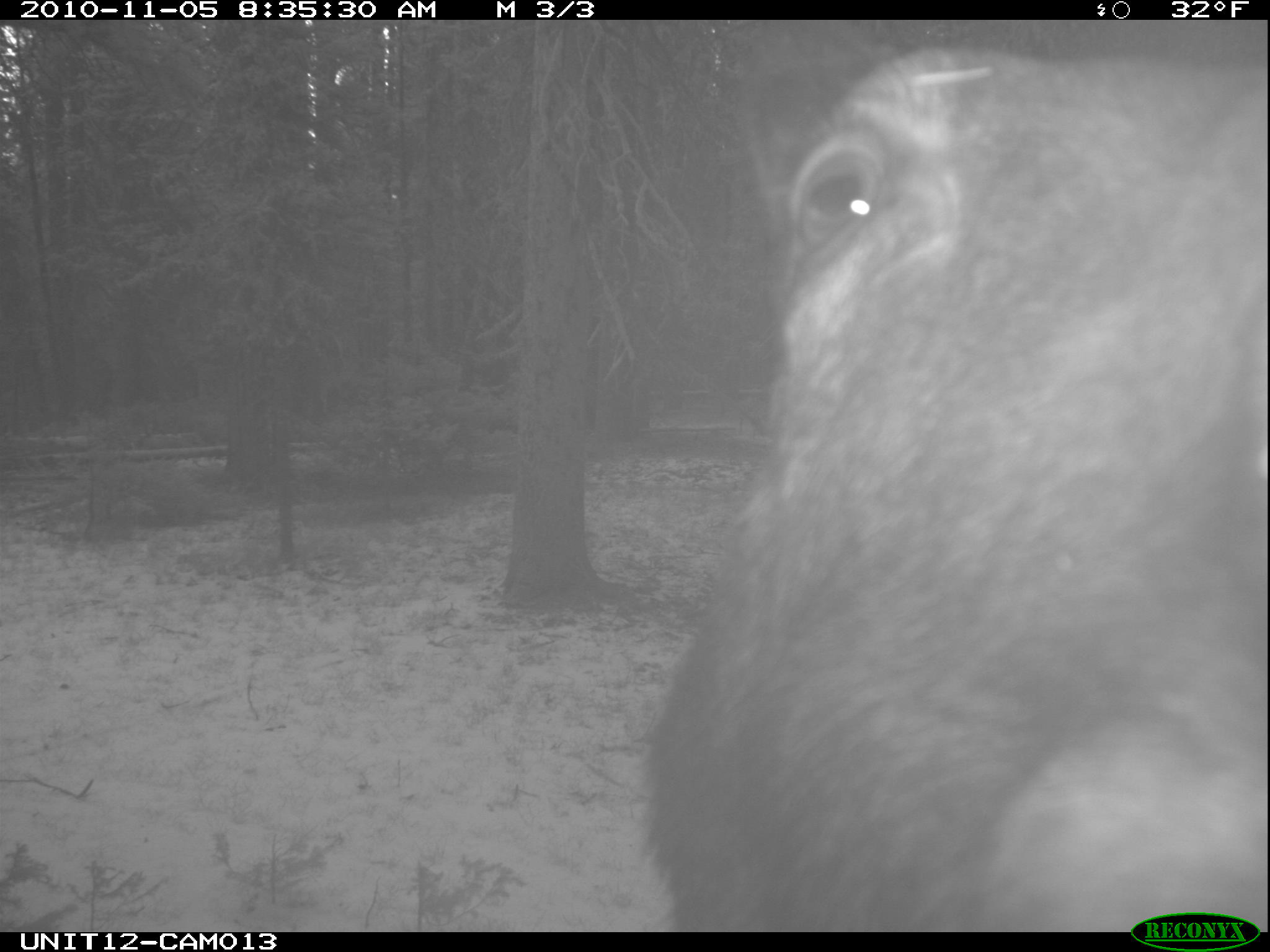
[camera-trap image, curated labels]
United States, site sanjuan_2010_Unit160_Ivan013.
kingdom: Animalia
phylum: Chordata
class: Mammalia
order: Artiodactyla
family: Cervidae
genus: Alces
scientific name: Alces alces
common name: moose